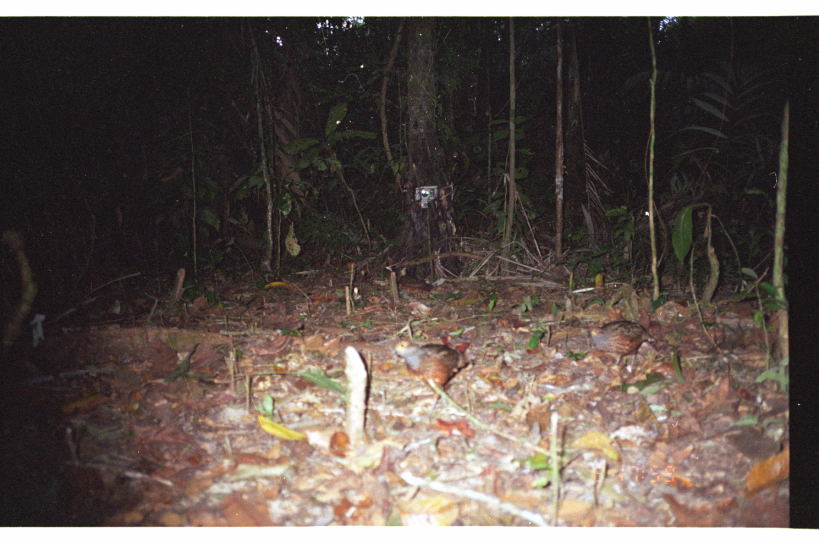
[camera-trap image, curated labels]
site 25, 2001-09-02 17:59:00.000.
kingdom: Animalia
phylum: Chordata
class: Aves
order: Galliformes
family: Odontophoridae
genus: Odontophorus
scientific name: Odontophorus gujanensis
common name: marbled wood-quail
Odontophorus gujanensis (marbled wood-quail).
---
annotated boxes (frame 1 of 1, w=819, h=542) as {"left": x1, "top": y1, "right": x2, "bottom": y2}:
odontophorus gujanensis: {"left": 390, "top": 333, "right": 483, "bottom": 426}; {"left": 586, "top": 319, "right": 656, "bottom": 374}